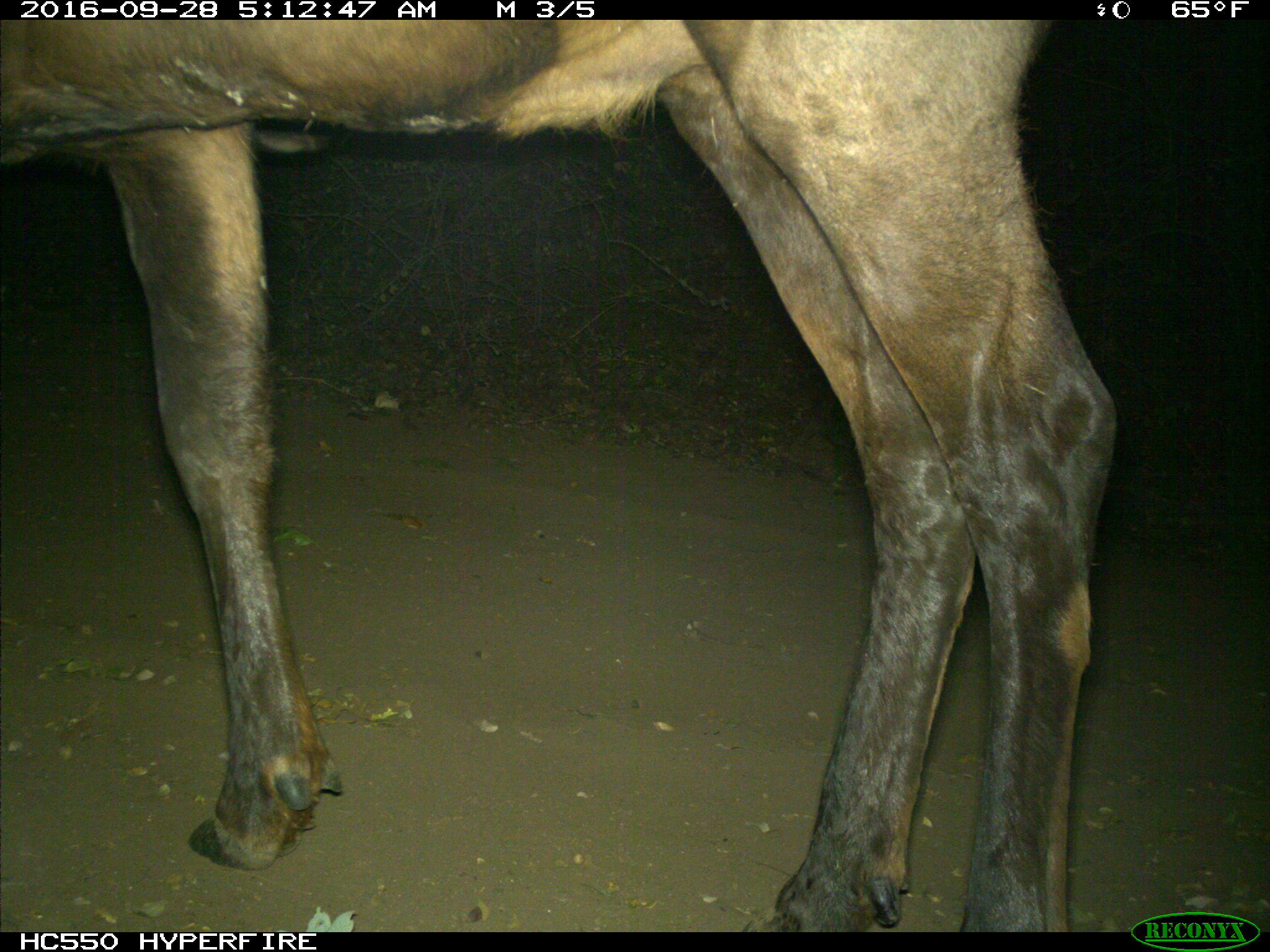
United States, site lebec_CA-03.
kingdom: Animalia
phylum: Chordata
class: Mammalia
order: Artiodactyla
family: Cervidae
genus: Cervus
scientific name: Cervus canadensis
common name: elk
Cervus canadensis (elk).